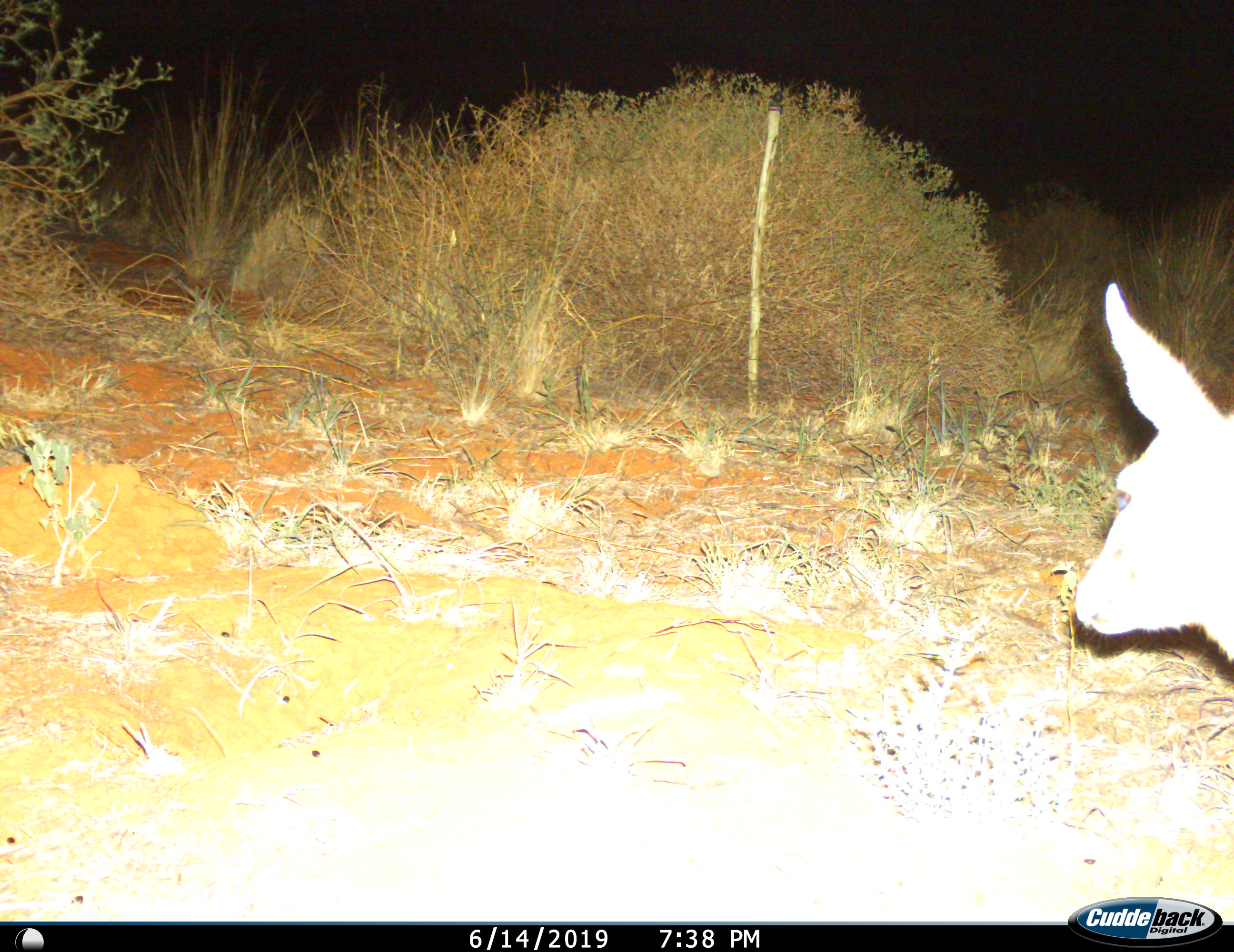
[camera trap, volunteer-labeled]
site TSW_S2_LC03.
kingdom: Animalia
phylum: Chordata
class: Mammalia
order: Artiodactyla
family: Bovidae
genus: Sylvicapra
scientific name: Sylvicapra grimmia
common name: common duiker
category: duikercommongrey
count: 1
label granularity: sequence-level